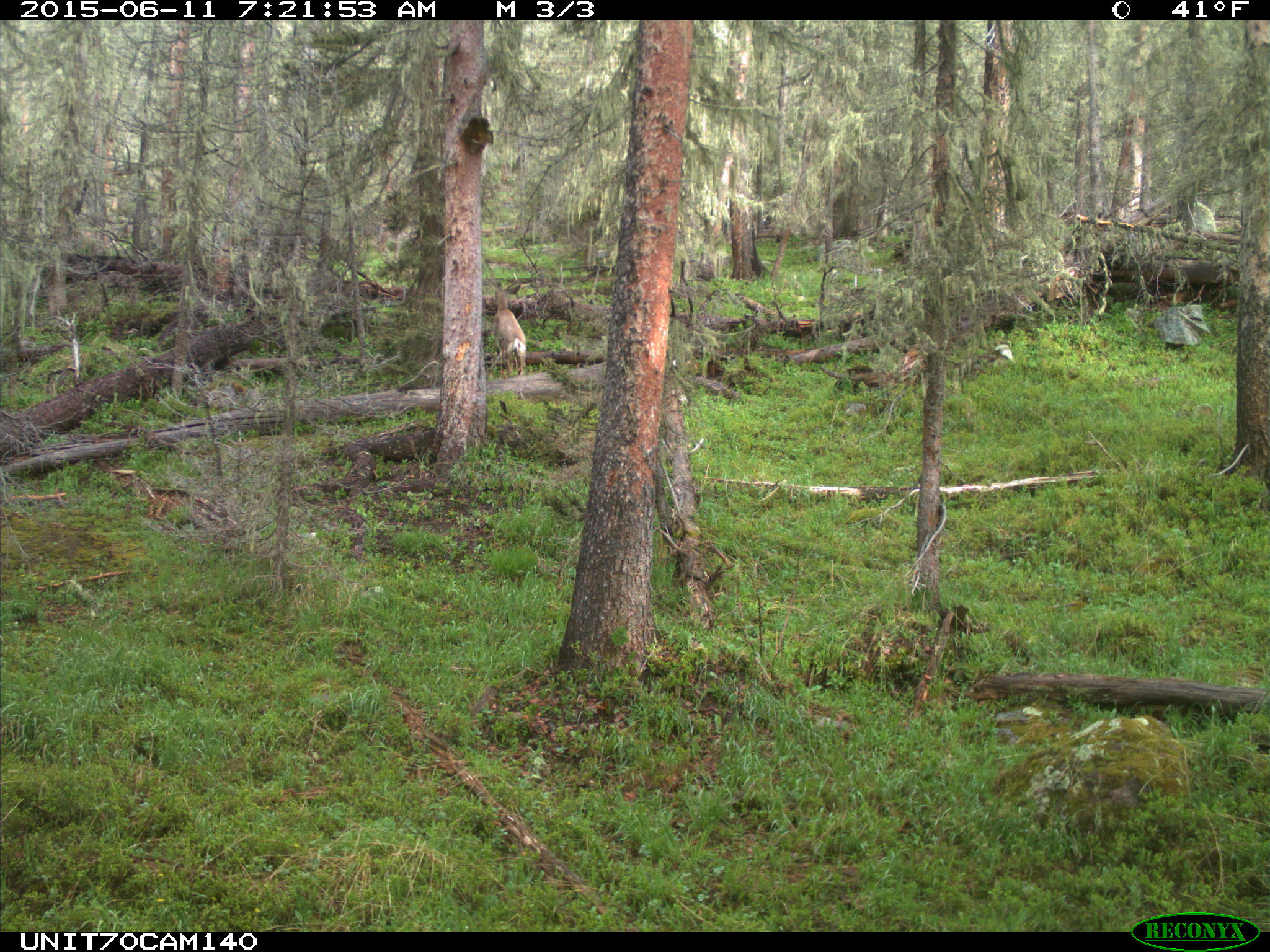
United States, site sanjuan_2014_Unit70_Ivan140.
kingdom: Animalia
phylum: Chordata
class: Mammalia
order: Artiodactyla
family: Cervidae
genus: Odocoileus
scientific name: Odocoileus hemionus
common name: mule deer